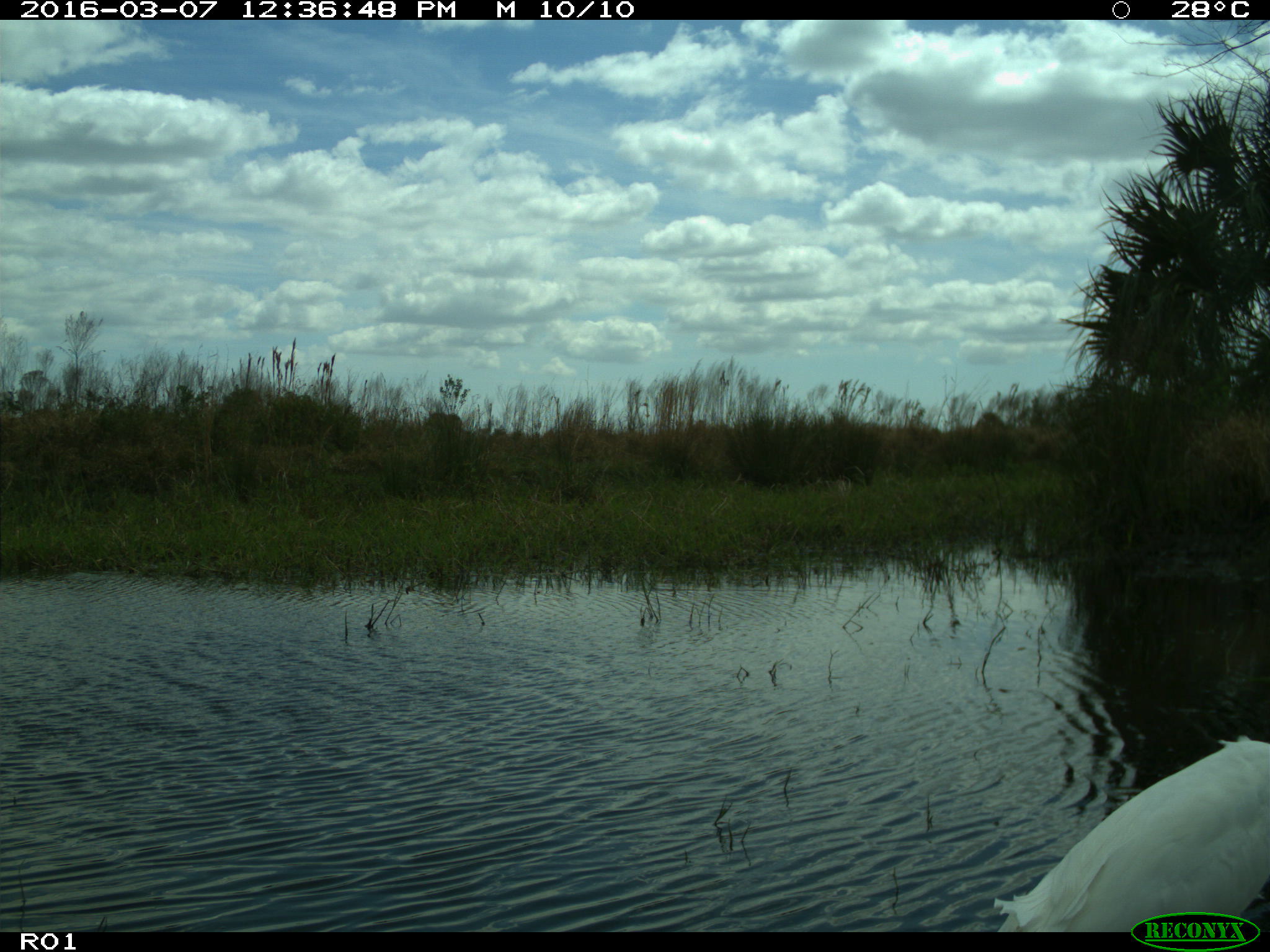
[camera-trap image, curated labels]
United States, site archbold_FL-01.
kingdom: Animalia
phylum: Chordata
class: Aves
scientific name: Aves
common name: birds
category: unidentified bird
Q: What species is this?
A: Unidentified bird (birds) (Aves).